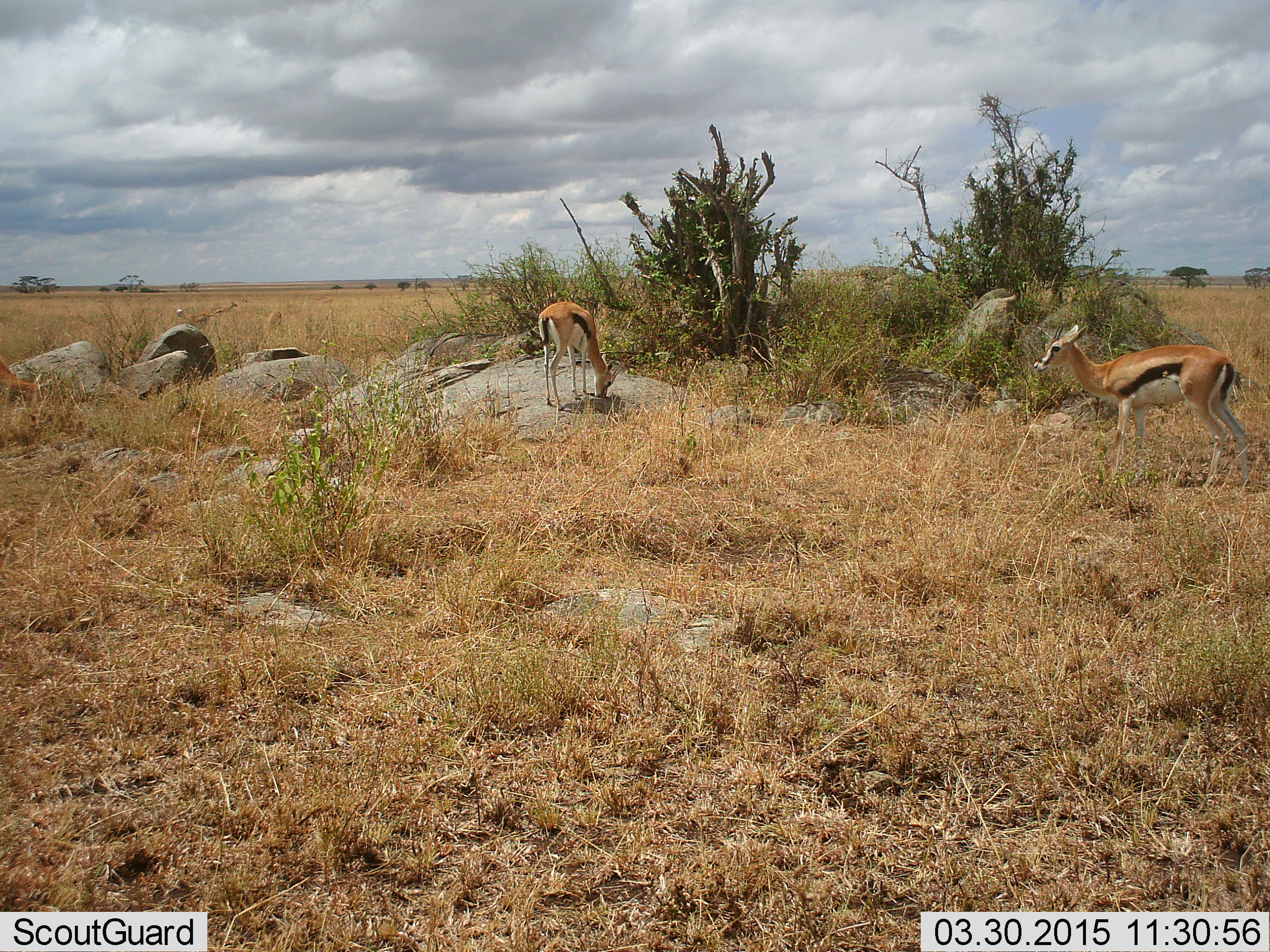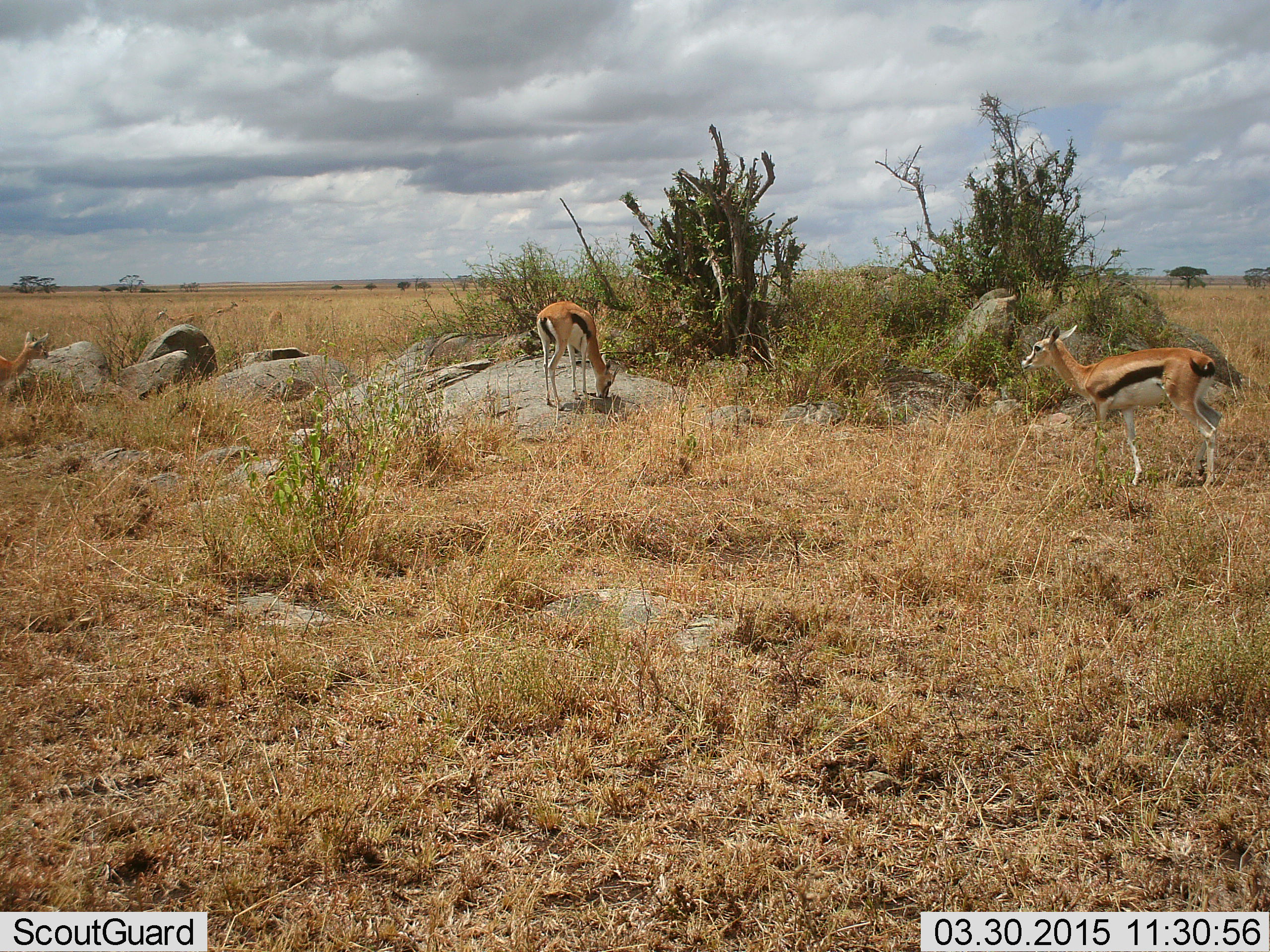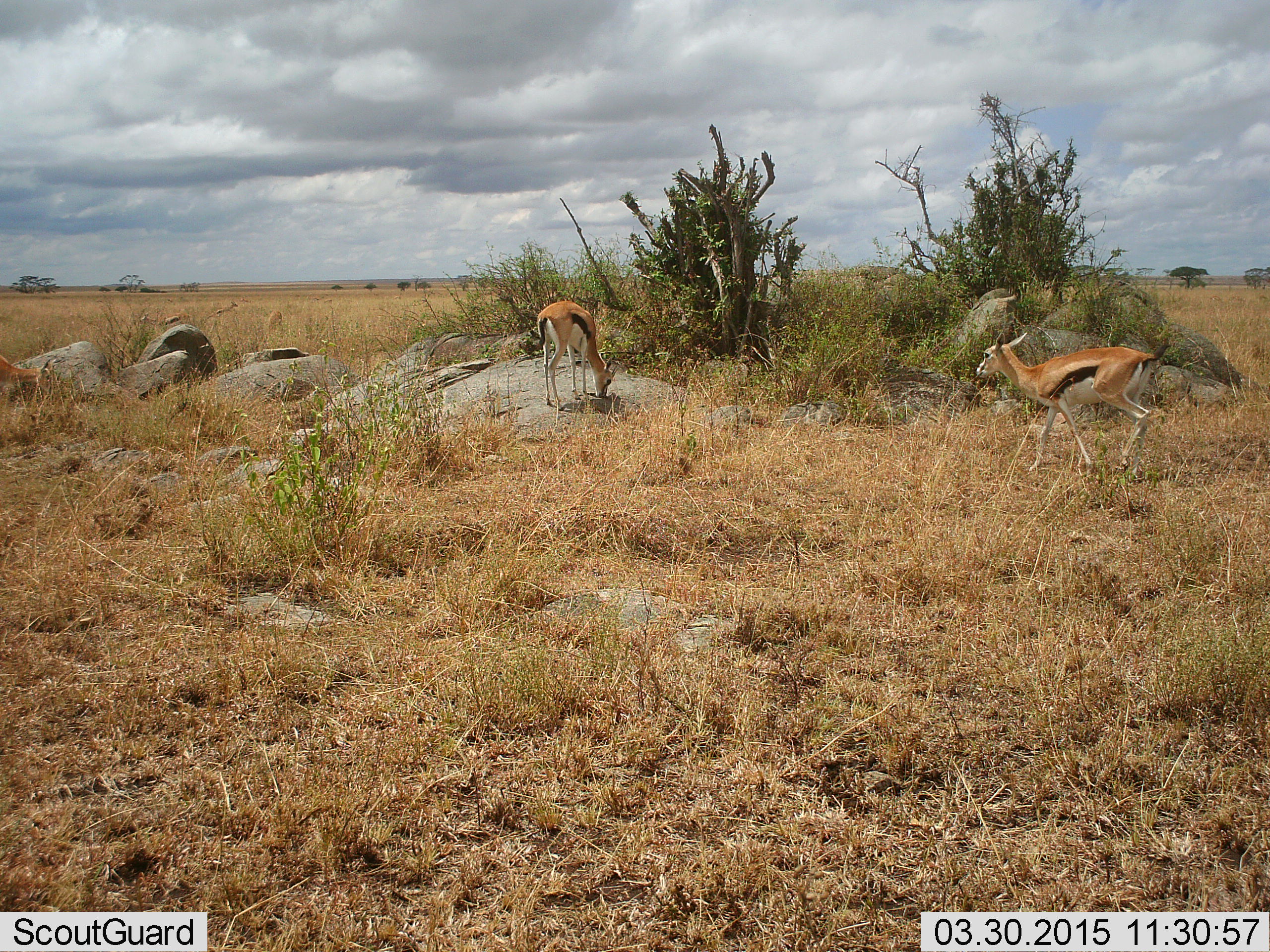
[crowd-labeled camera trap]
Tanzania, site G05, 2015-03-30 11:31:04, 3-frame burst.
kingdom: Animalia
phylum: Chordata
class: Mammalia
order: Artiodactyla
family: Bovidae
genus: Eudorcas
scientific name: Eudorcas thomsonii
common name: thomson's gazelle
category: gazellethomsons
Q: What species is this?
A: Gazellethomsons (thomson's gazelle) (Eudorcas thomsonii).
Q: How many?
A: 3.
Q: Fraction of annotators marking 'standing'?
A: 60%.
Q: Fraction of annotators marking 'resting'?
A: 10%.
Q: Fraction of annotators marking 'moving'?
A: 40%.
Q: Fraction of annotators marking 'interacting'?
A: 0%.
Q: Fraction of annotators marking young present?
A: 20%.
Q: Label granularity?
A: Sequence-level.